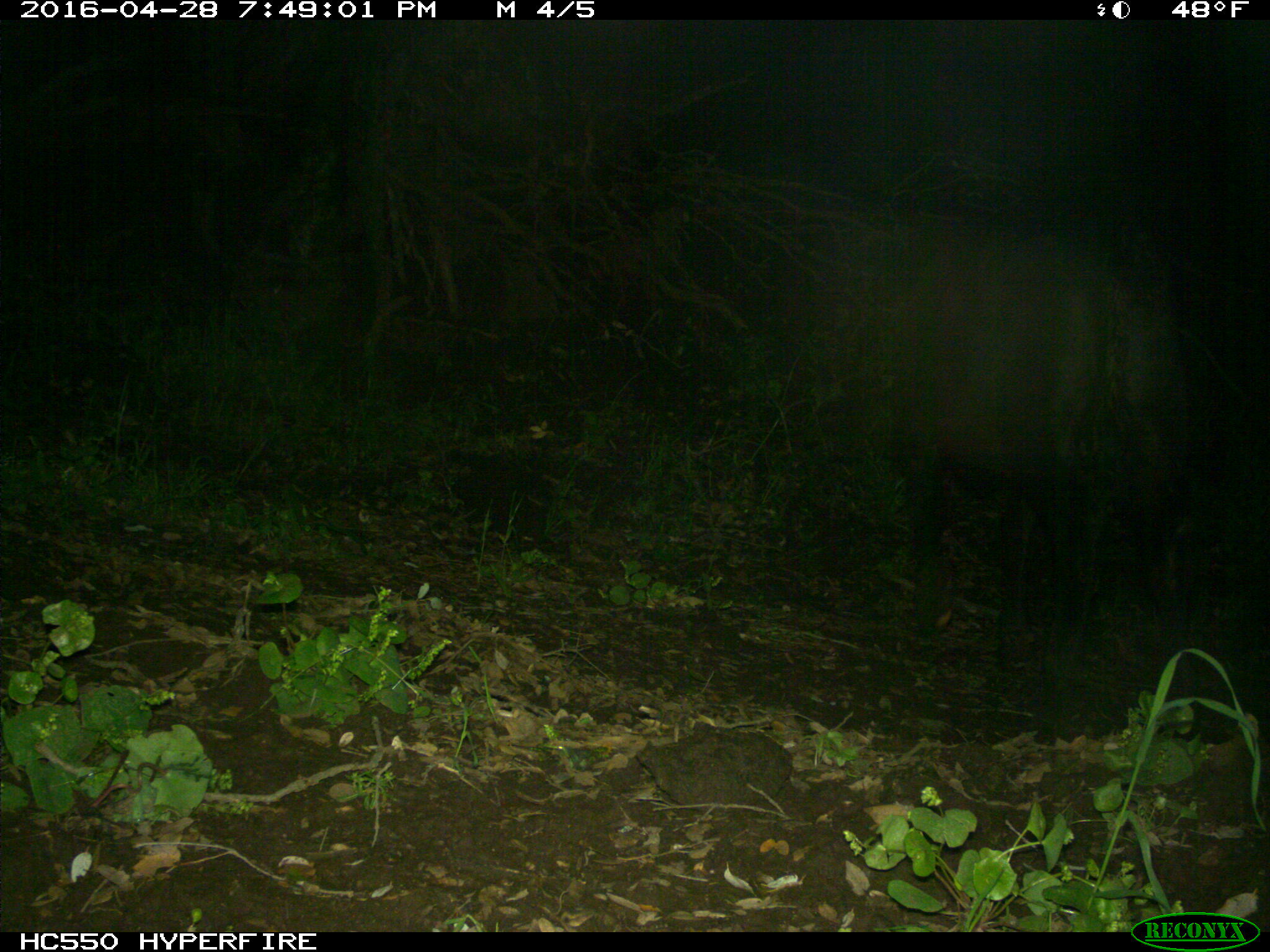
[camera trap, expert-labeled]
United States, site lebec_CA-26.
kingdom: Animalia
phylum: Chordata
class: Mammalia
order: Artiodactyla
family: Bovidae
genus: Bos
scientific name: Bos taurus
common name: domestic cow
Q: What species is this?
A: Bos taurus (domestic cow).